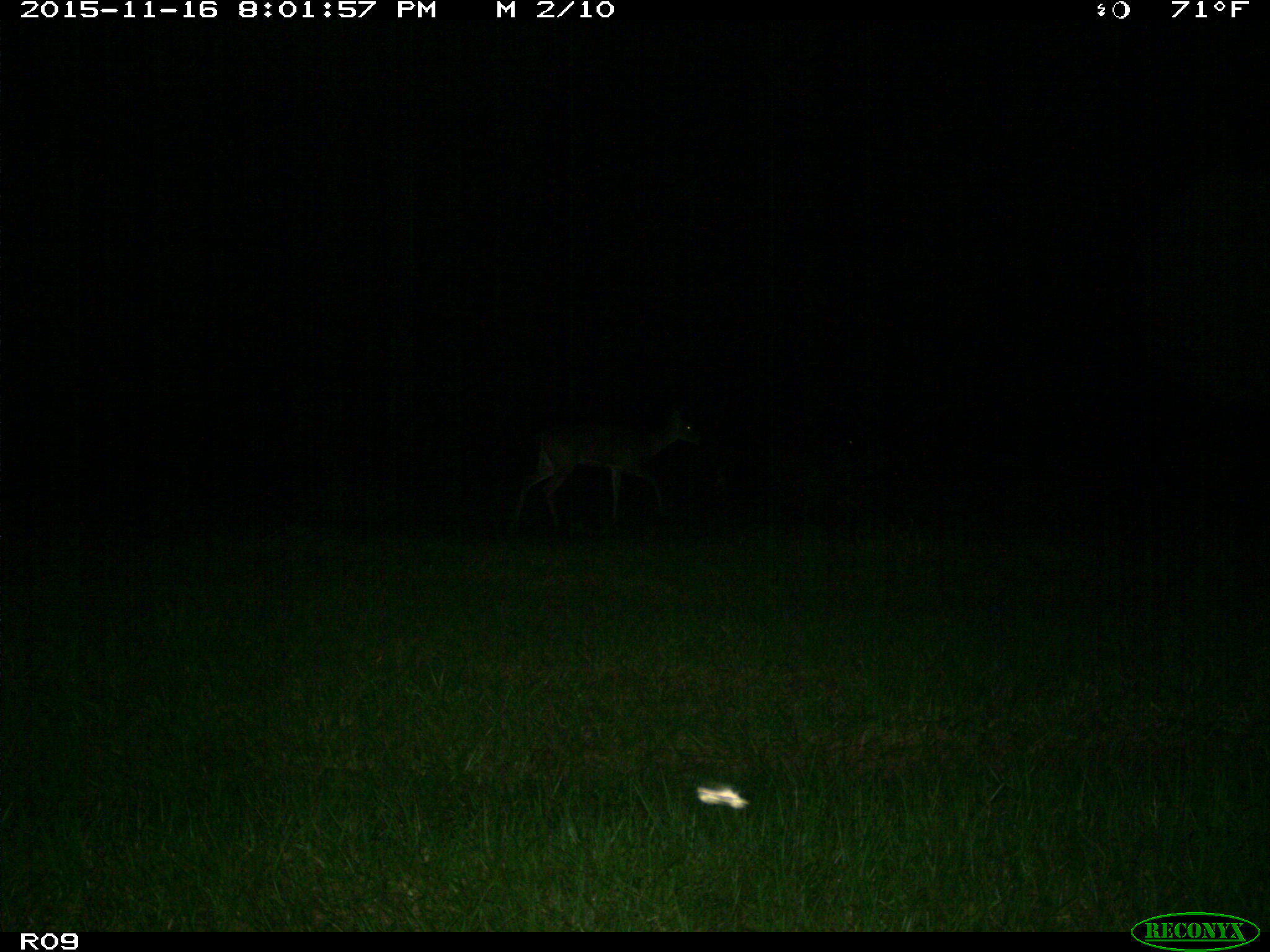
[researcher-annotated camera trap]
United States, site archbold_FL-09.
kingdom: Animalia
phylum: Chordata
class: Mammalia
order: Artiodactyla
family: Cervidae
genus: Odocoileus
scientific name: Odocoileus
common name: deer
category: unidentified deer